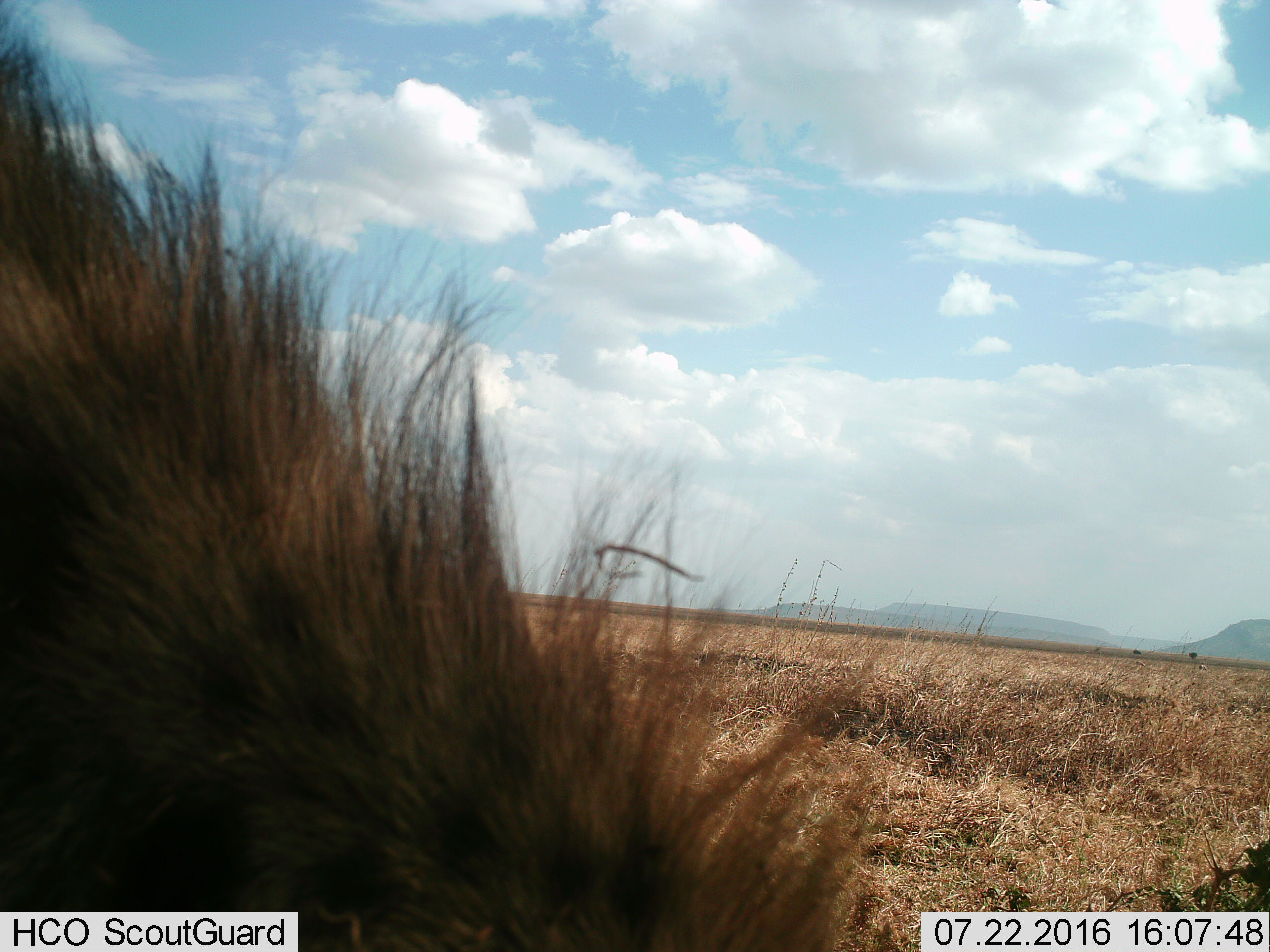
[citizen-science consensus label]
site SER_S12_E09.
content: unidentified animal